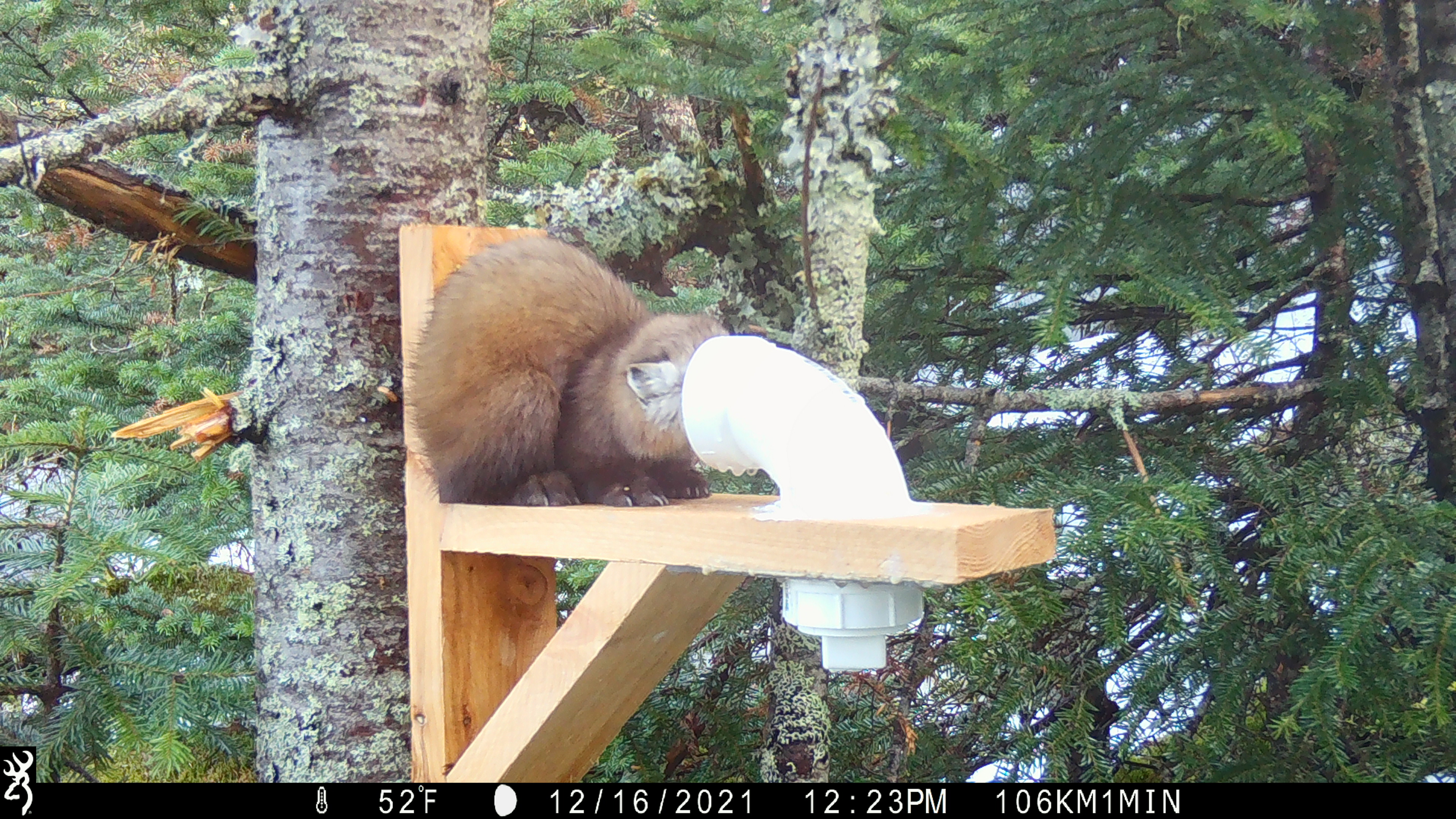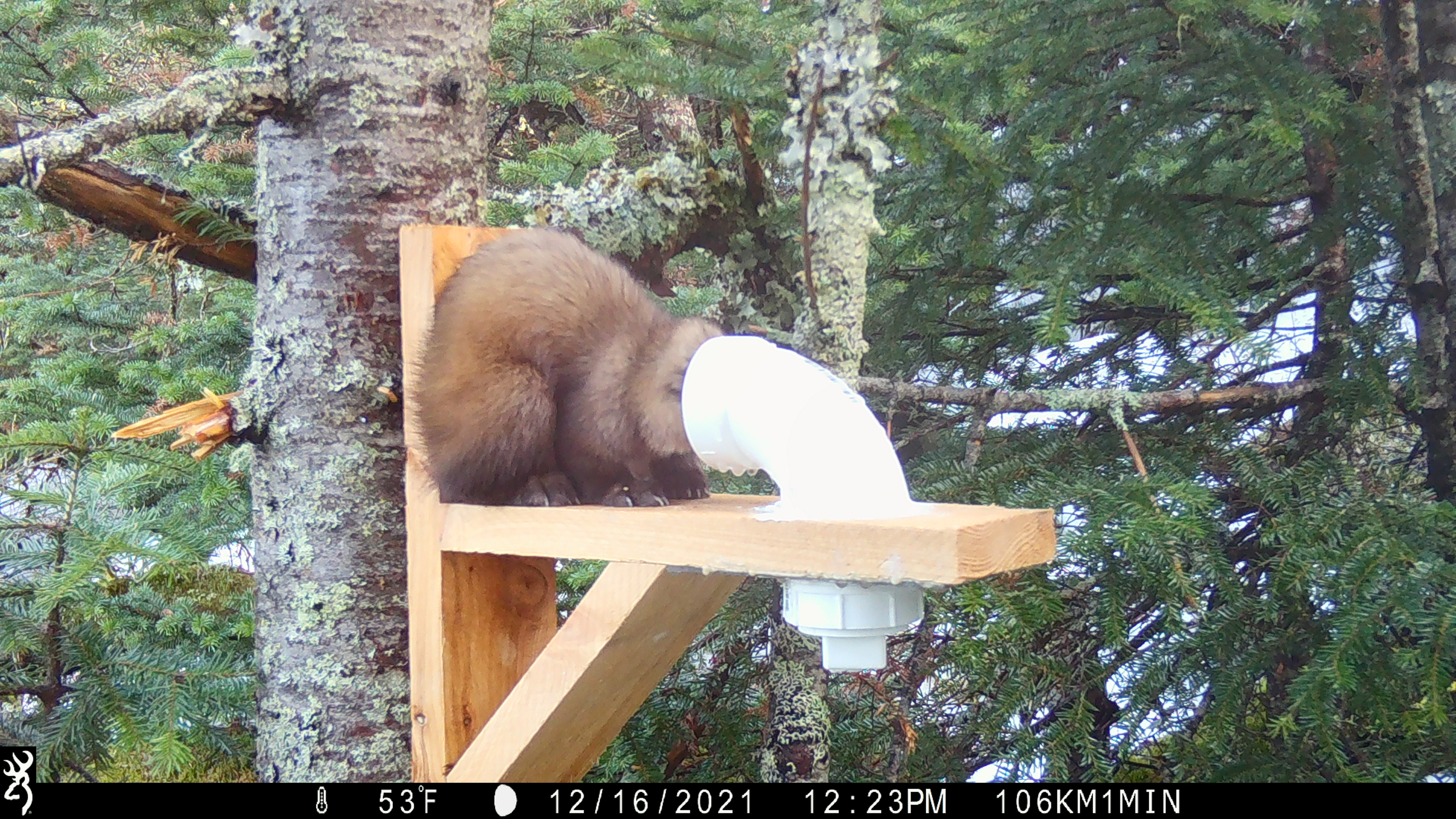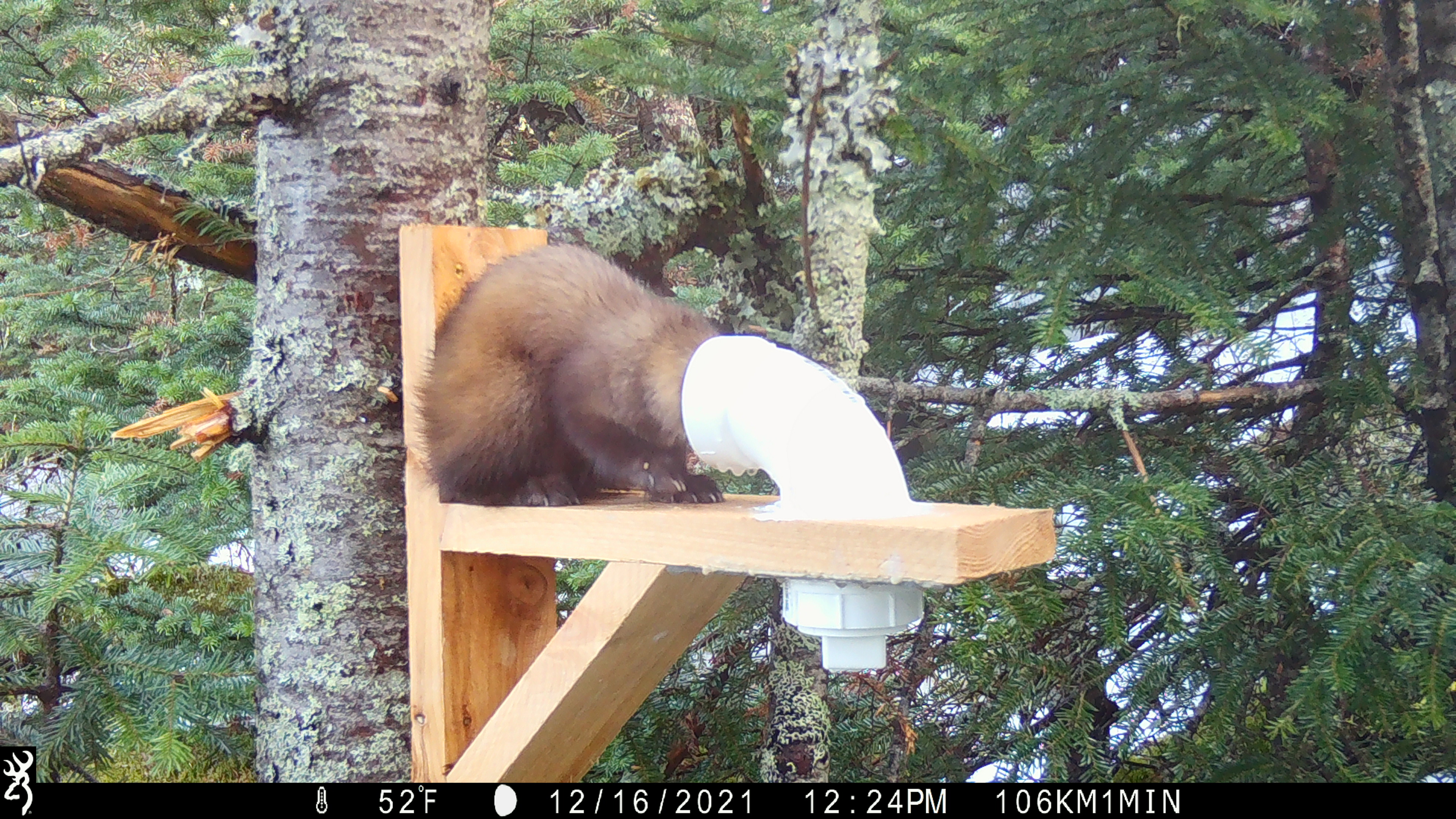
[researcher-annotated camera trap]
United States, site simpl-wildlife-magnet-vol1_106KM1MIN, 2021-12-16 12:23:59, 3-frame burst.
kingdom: Animalia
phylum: Chordata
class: Mammalia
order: Carnivora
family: Mustelidae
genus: Martes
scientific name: Martes americana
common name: american marten